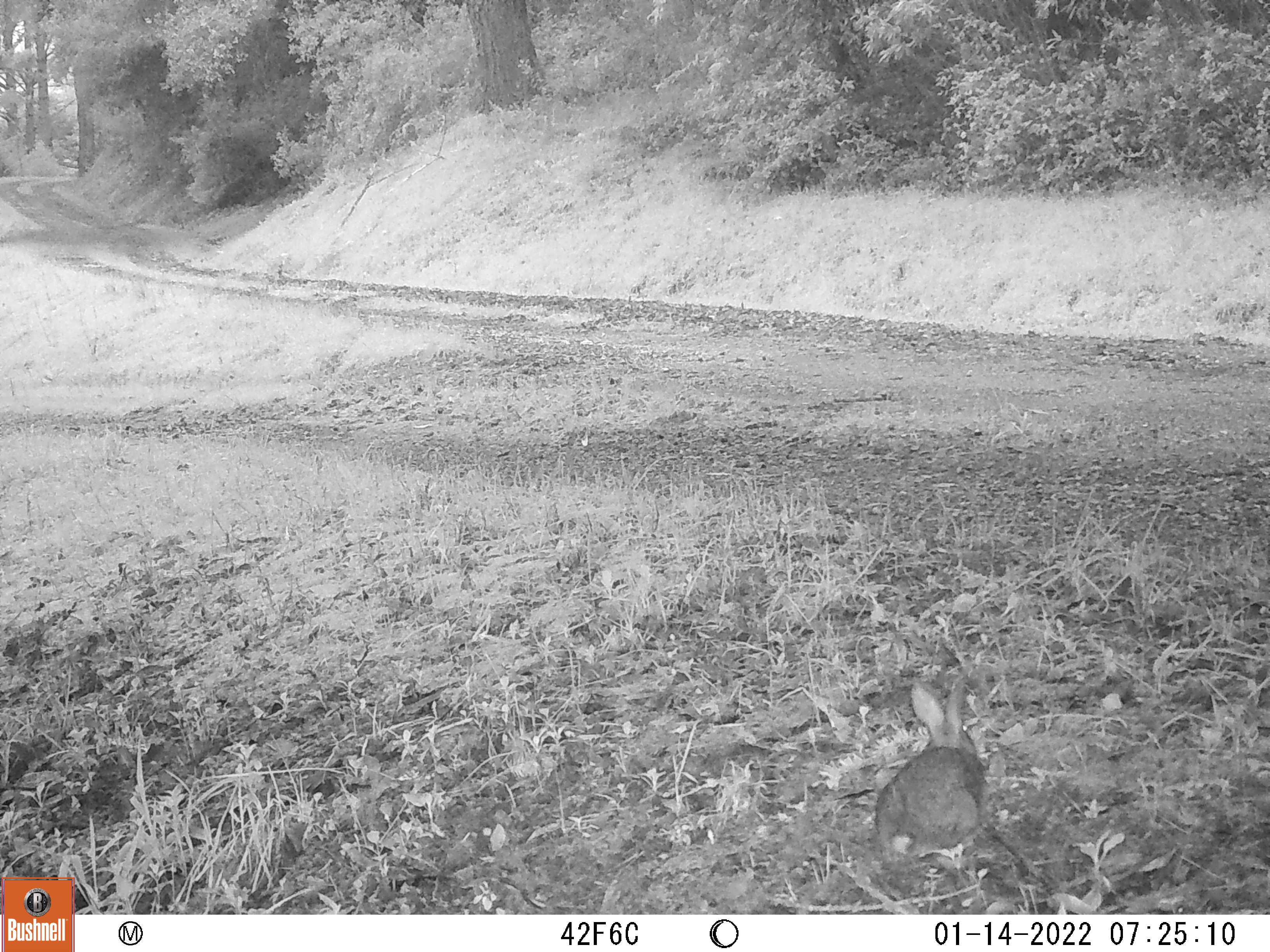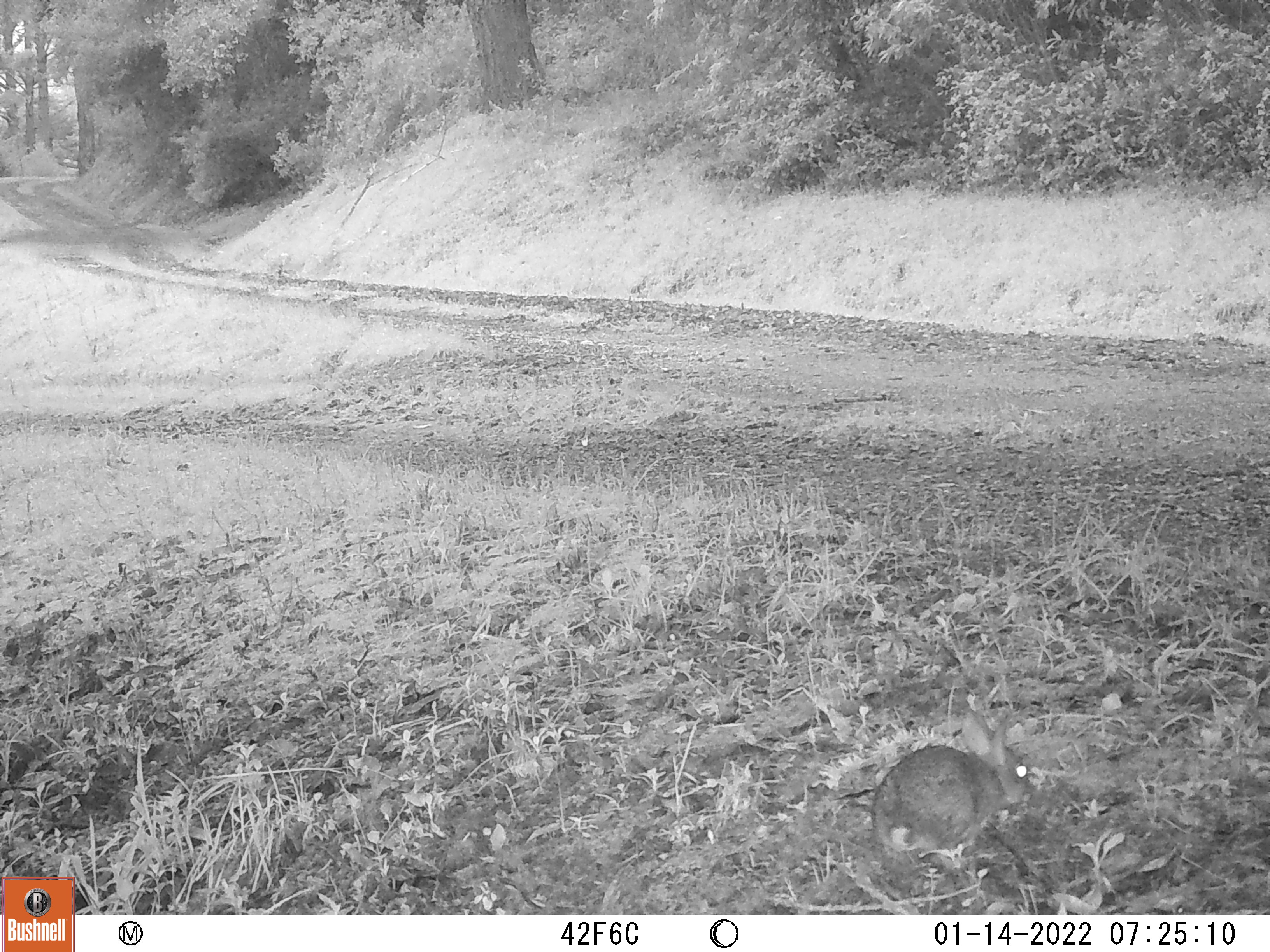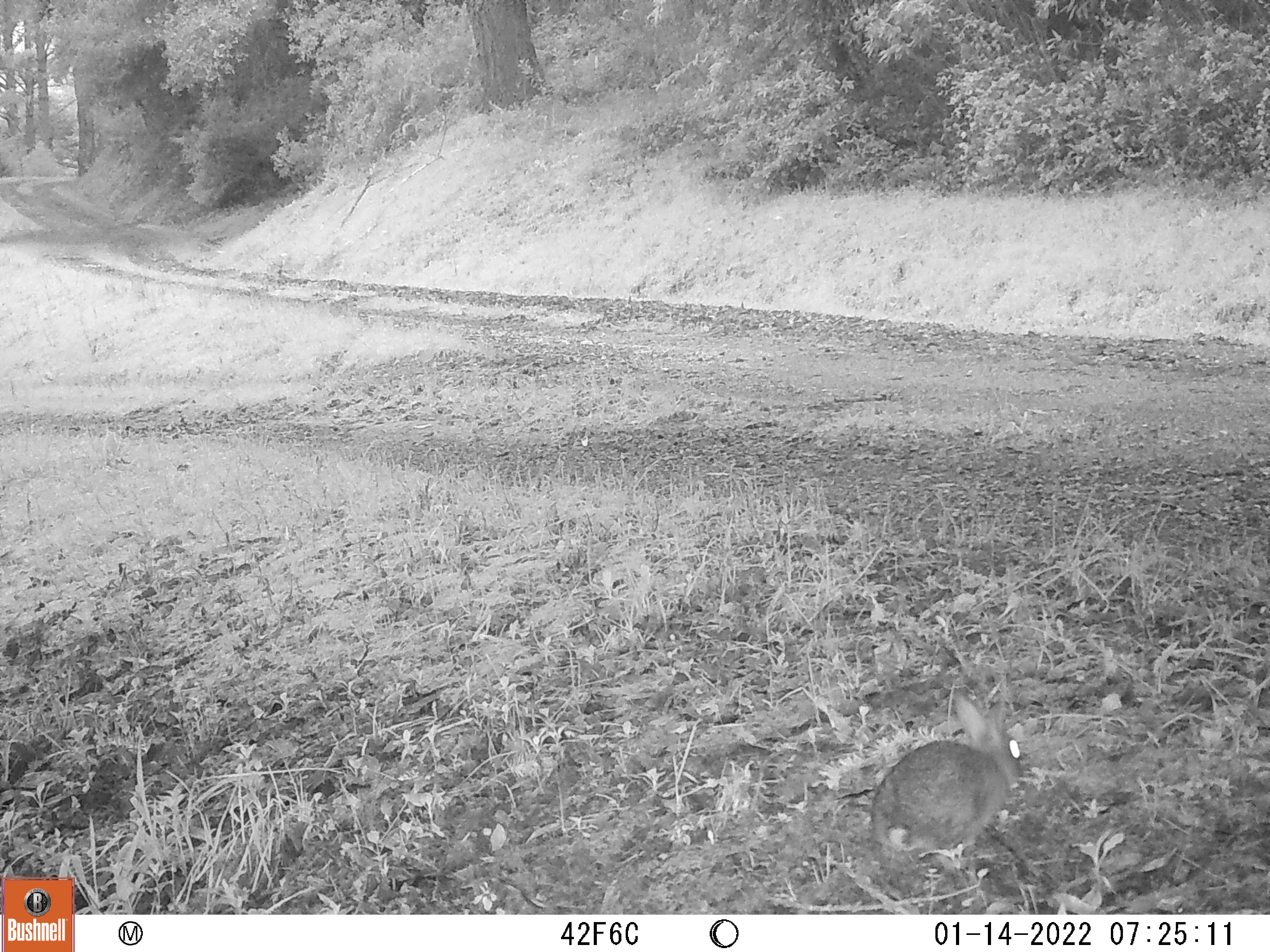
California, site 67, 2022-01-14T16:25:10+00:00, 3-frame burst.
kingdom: Animalia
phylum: Chordata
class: Mammalia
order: Lagomorpha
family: Leporidae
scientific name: Leporidae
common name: rabbit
Rabbit (Leporidae).